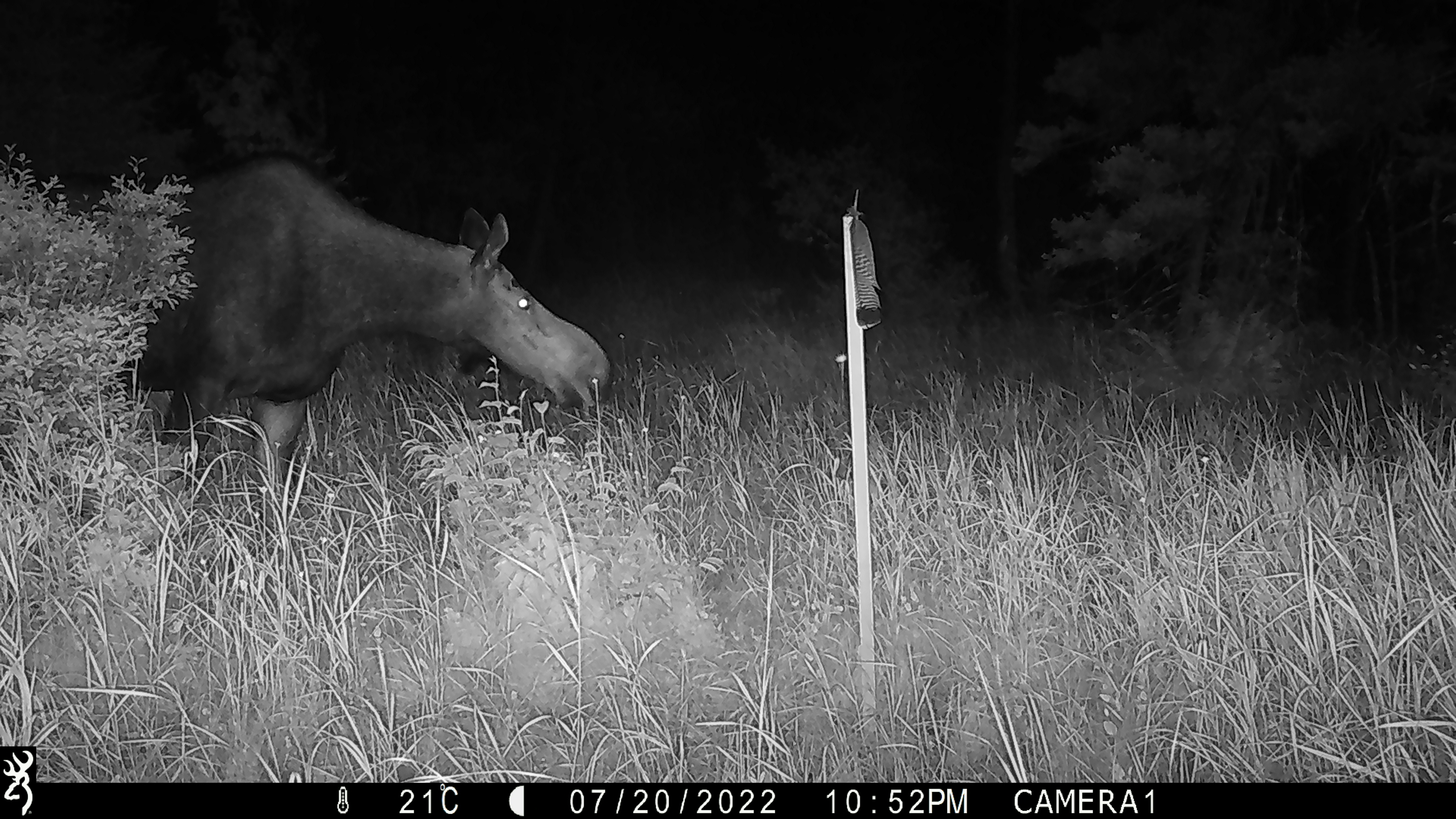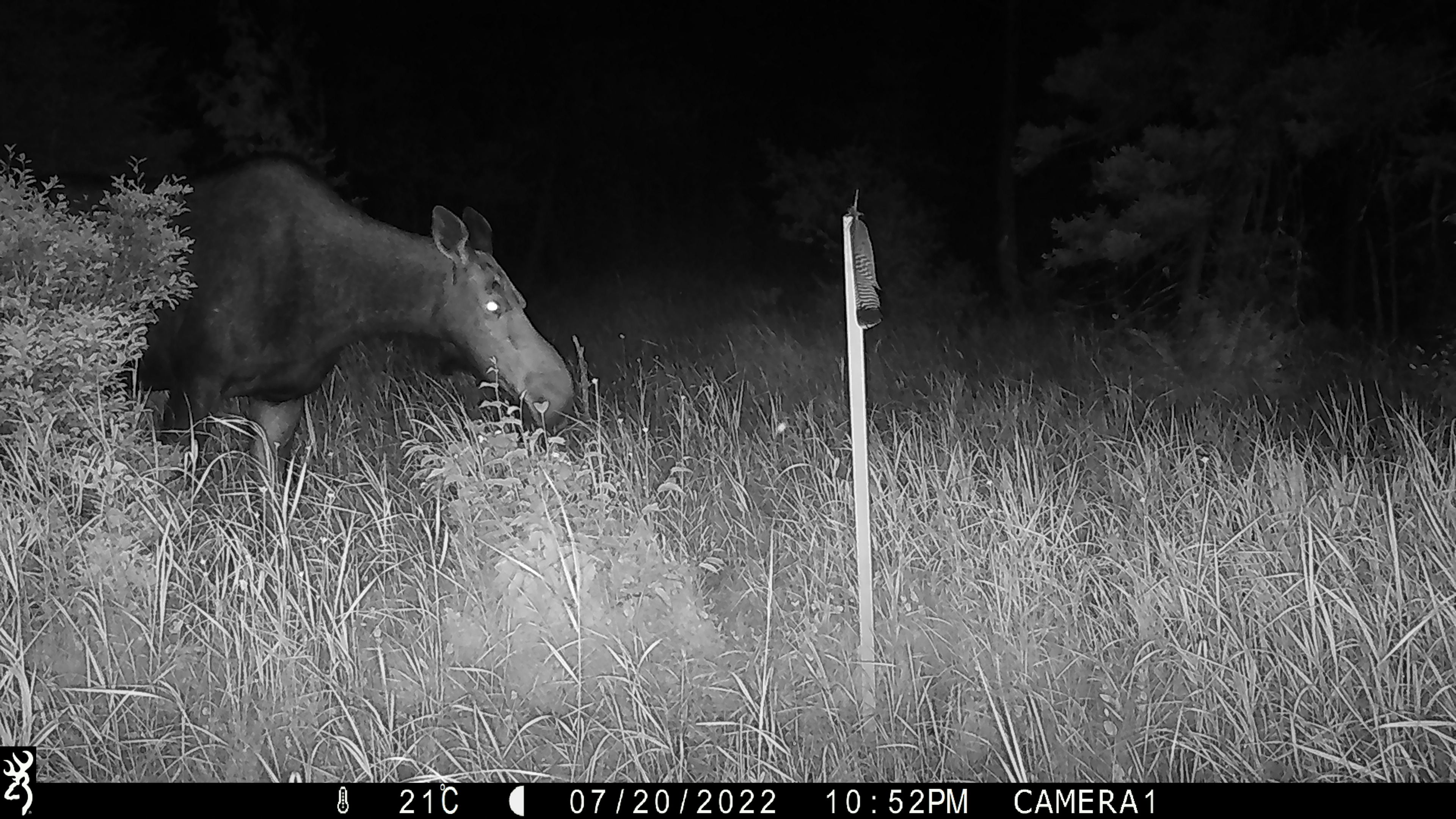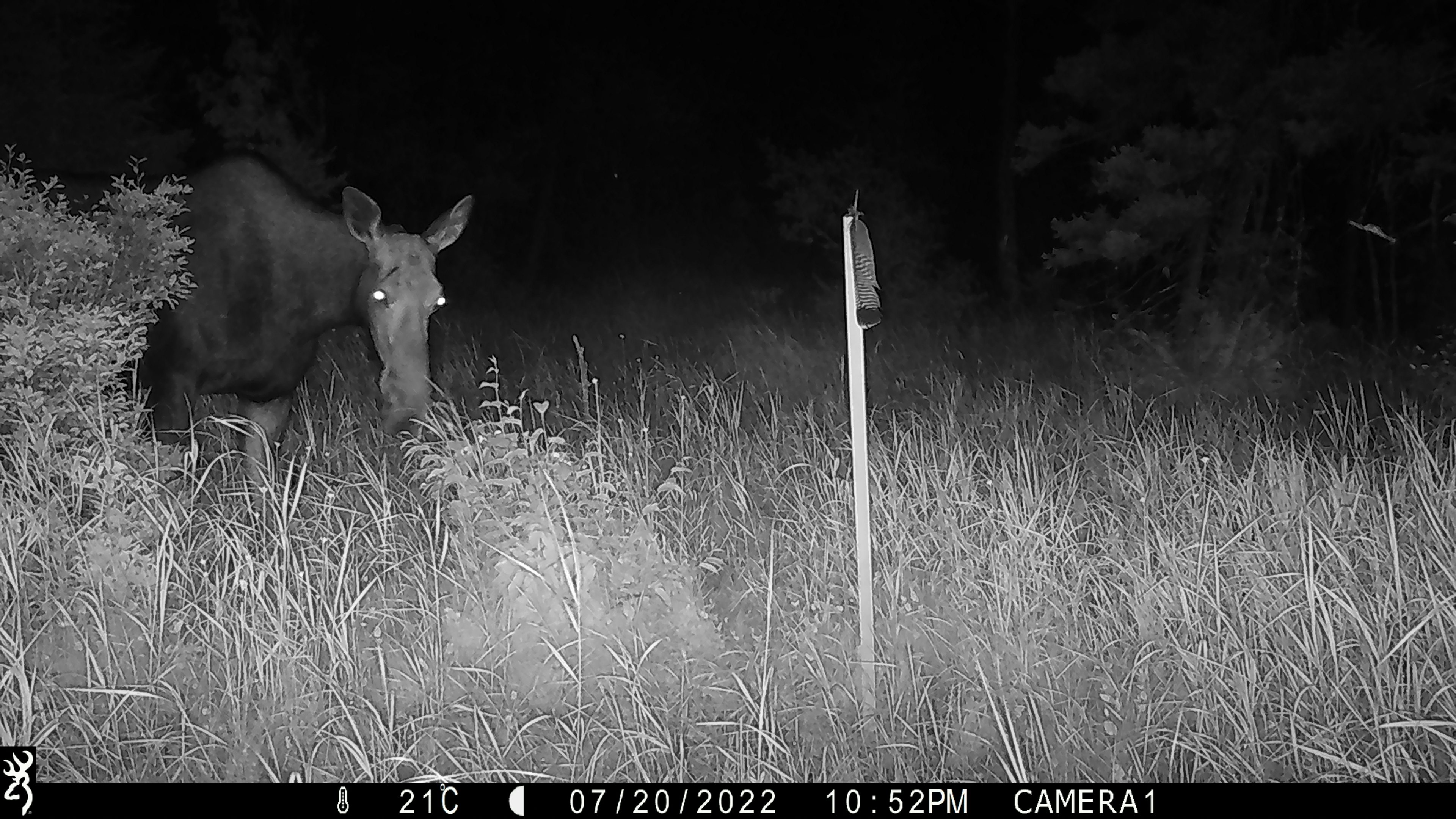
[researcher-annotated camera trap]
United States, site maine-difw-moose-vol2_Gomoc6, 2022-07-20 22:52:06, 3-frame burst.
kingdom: Animalia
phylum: Chordata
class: Mammalia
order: Artiodactyla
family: Cervidae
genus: Alces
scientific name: Alces alces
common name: moose